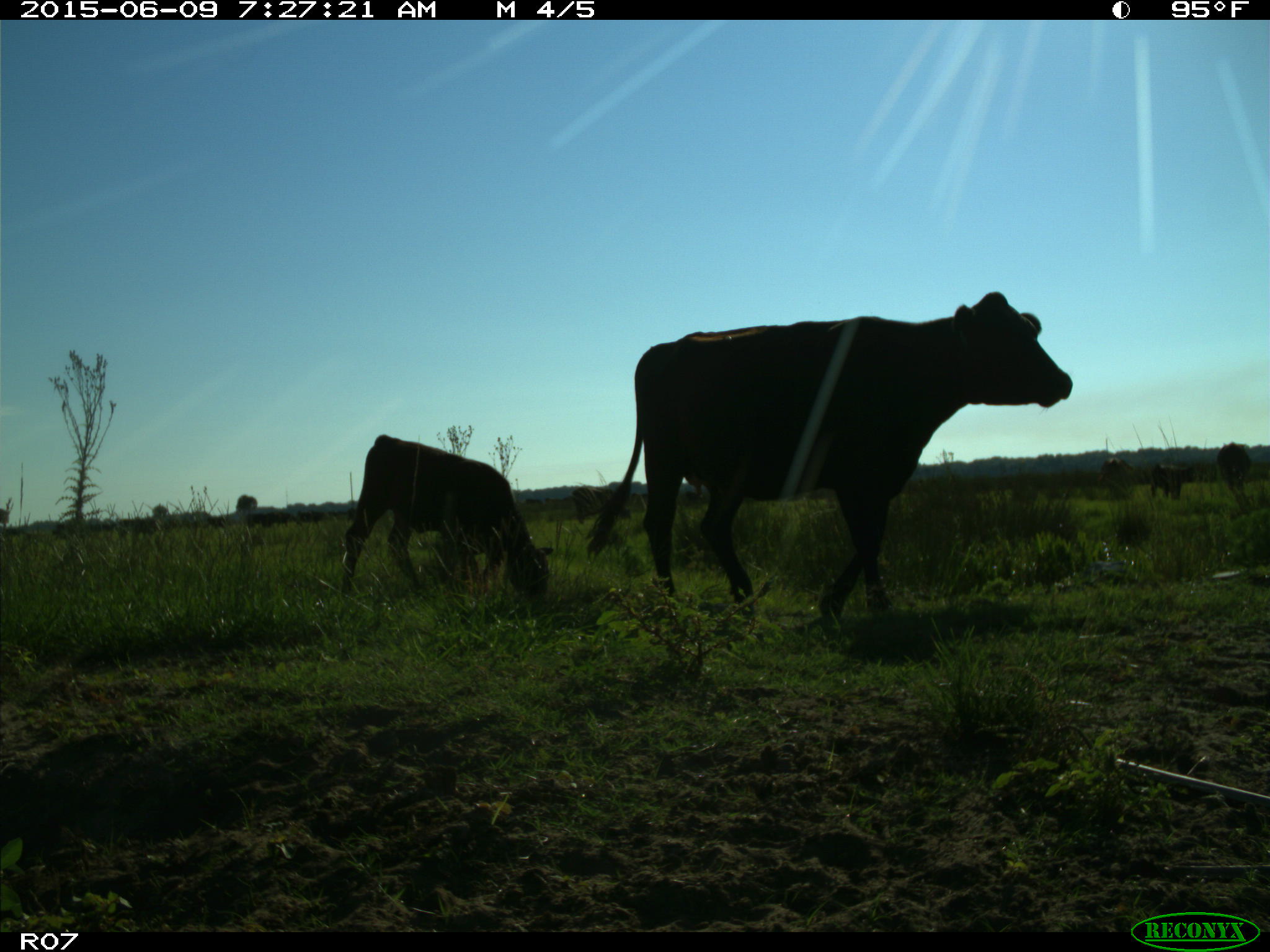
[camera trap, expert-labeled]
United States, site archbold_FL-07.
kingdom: Animalia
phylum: Chordata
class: Mammalia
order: Artiodactyla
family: Bovidae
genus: Bos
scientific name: Bos taurus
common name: domestic cow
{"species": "Bos taurus (domestic cow)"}